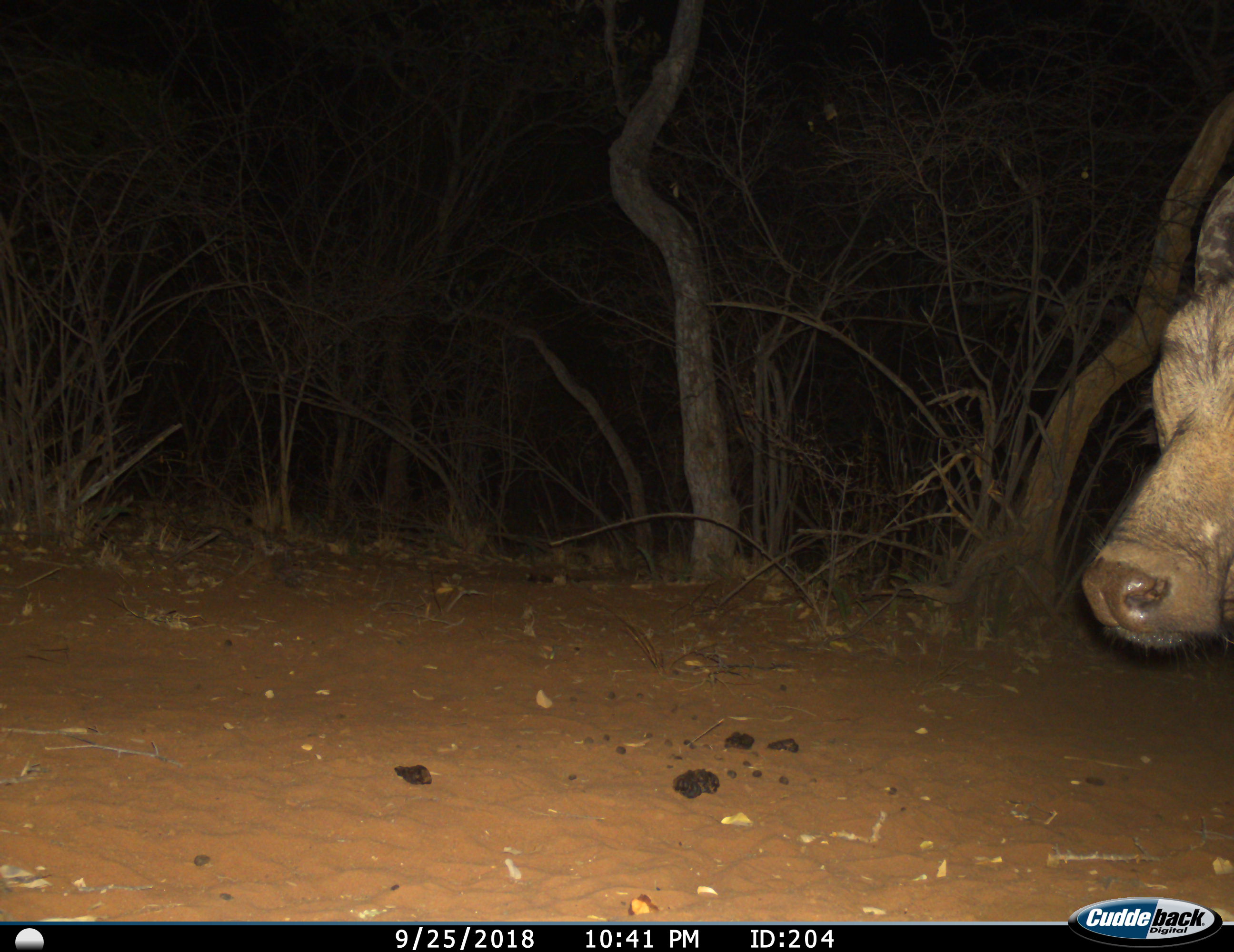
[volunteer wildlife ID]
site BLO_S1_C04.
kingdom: Animalia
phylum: Chordata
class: Mammalia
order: Artiodactyla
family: Bovidae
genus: Syncerus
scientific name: Syncerus caffer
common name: african buffalo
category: buffalo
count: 1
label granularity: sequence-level